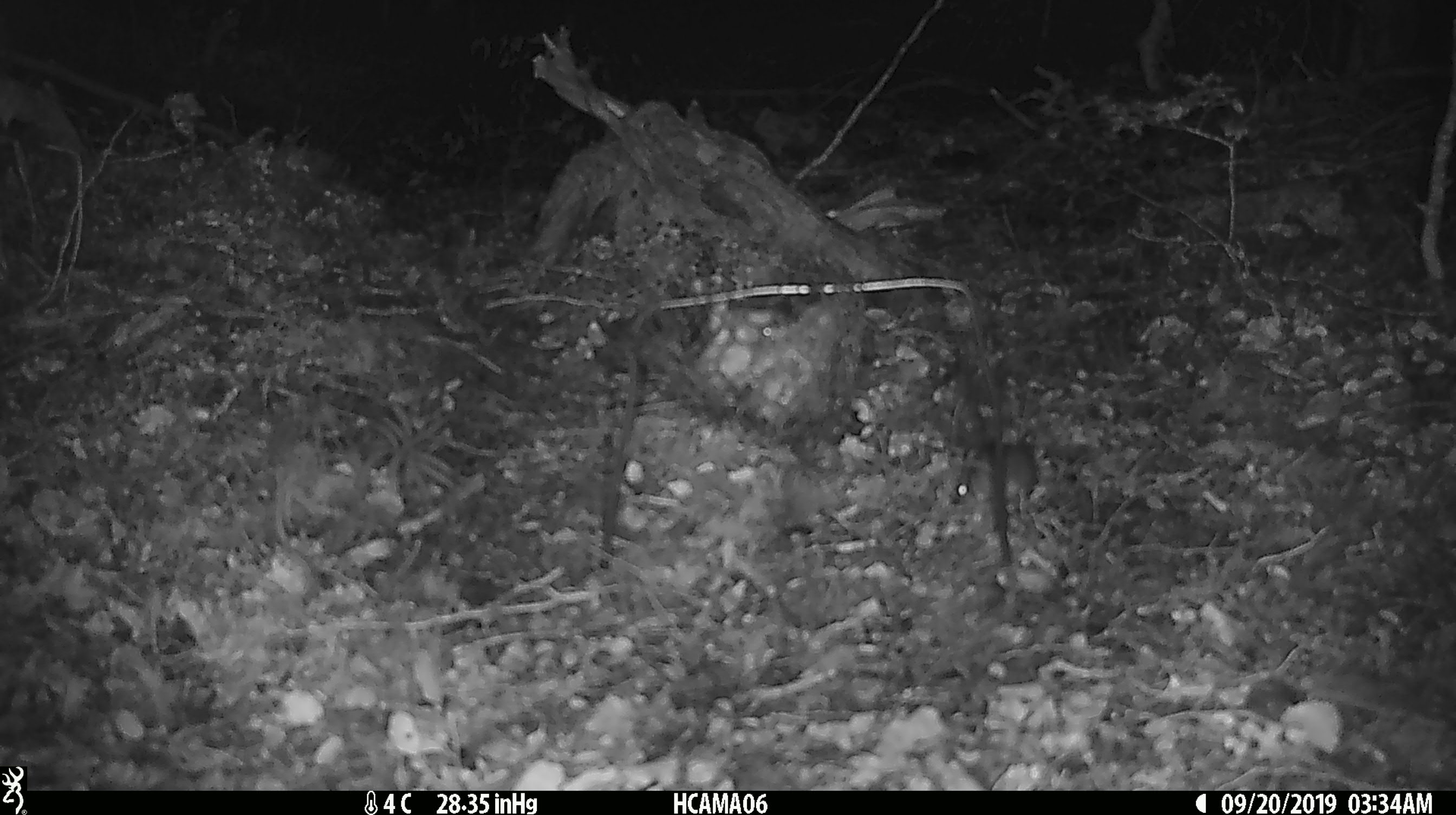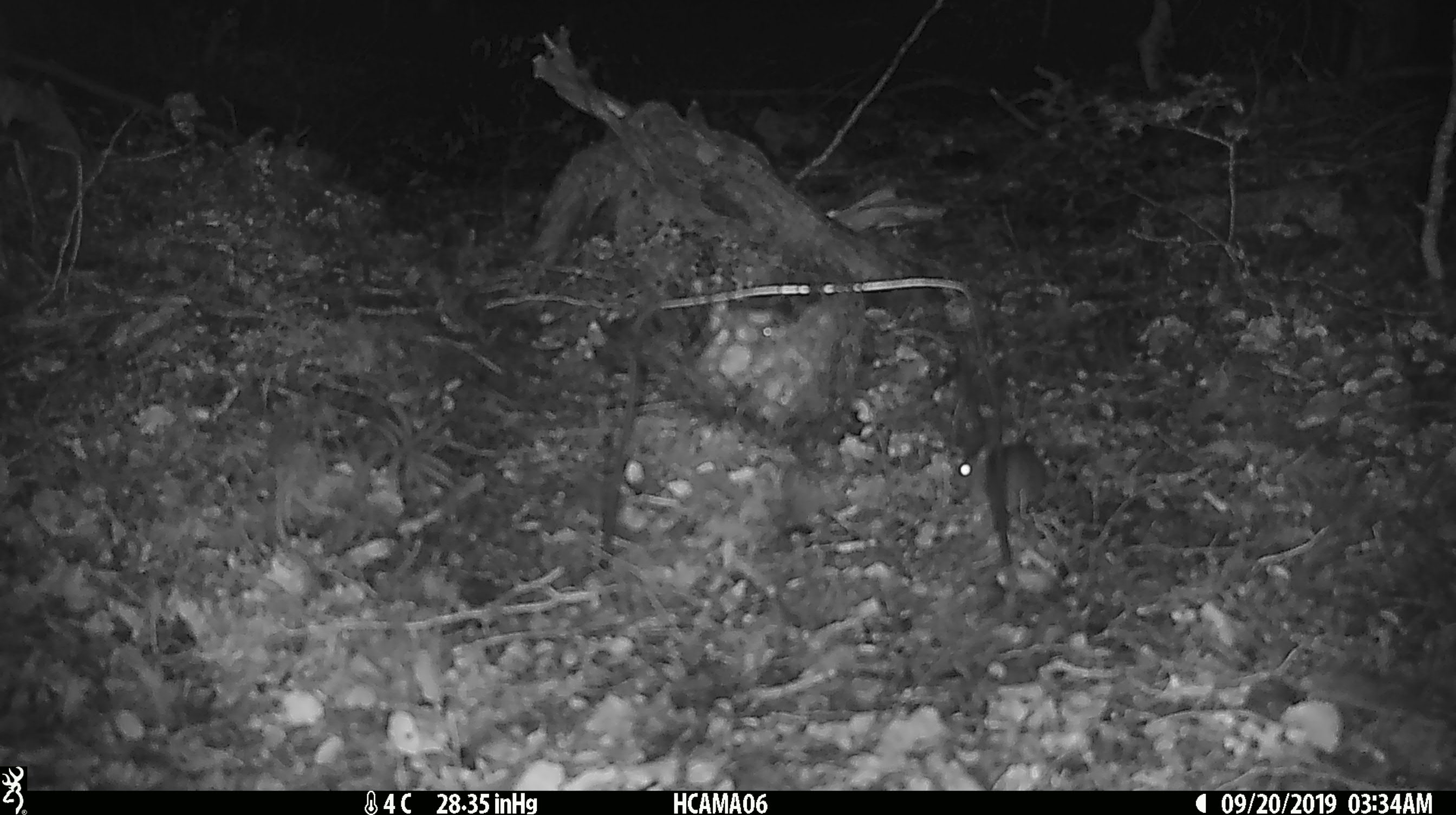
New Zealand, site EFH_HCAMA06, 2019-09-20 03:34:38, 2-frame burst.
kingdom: Animalia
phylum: Chordata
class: Mammalia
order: Rodentia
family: Muridae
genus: Mus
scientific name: Mus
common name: mouse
Mouse (Mus).